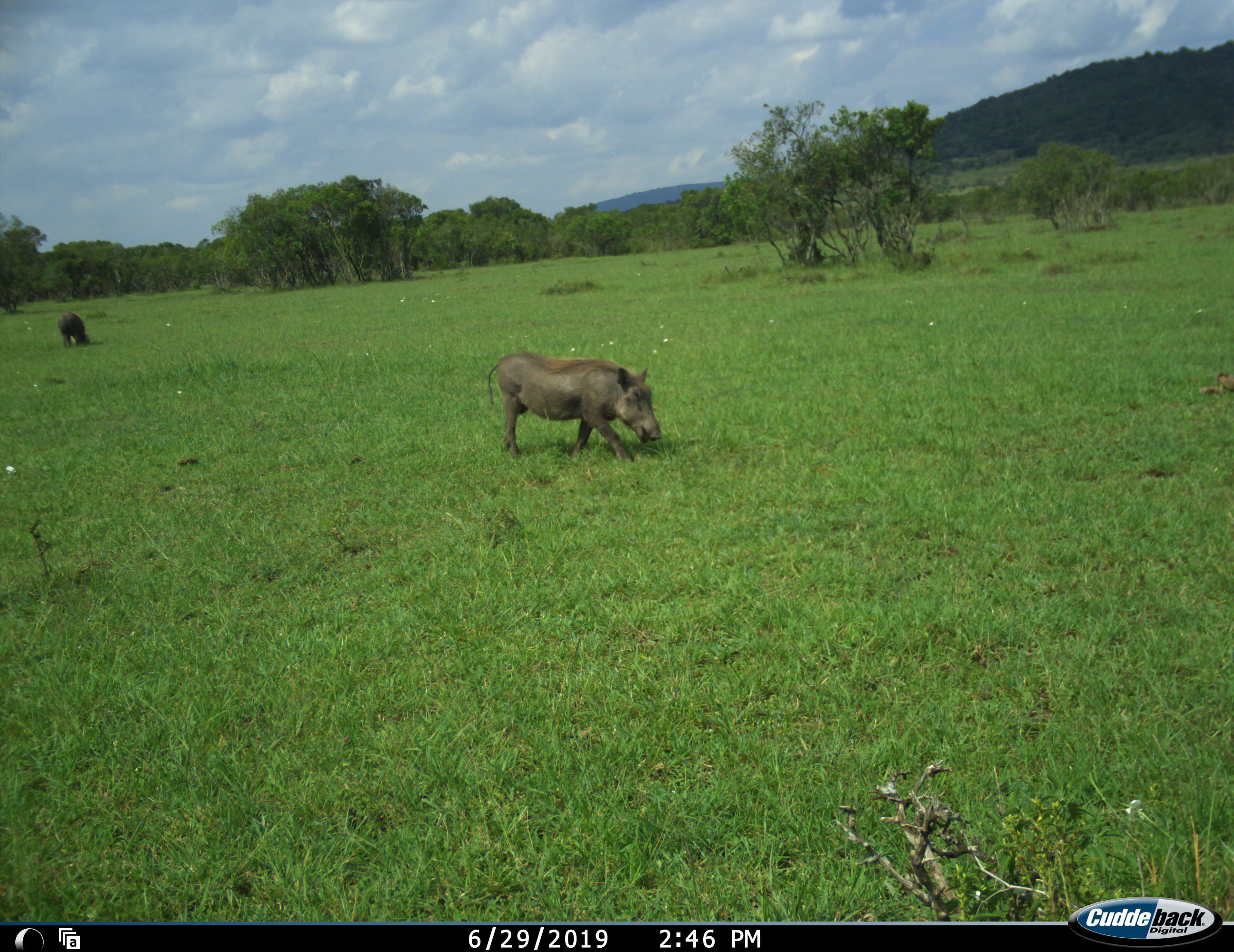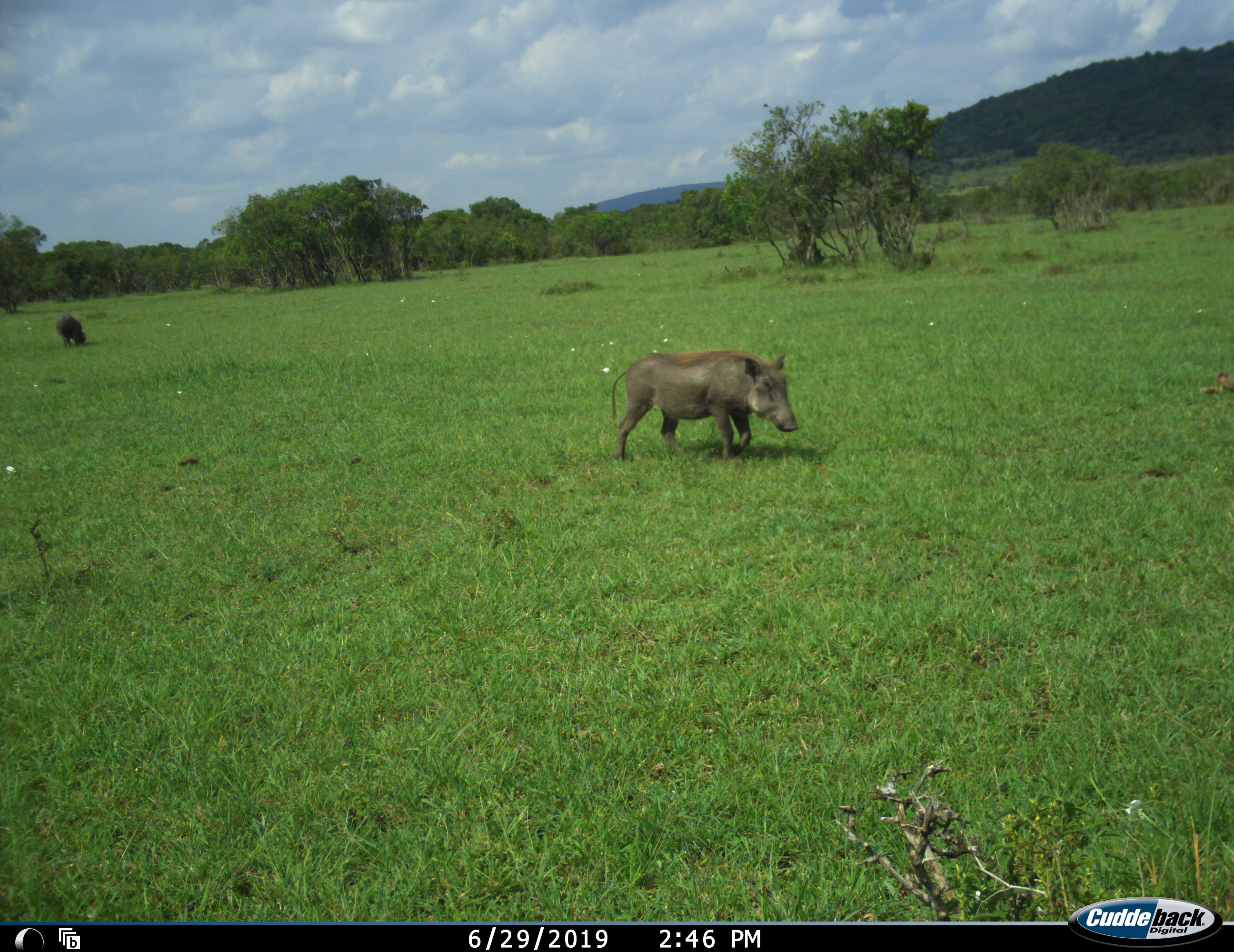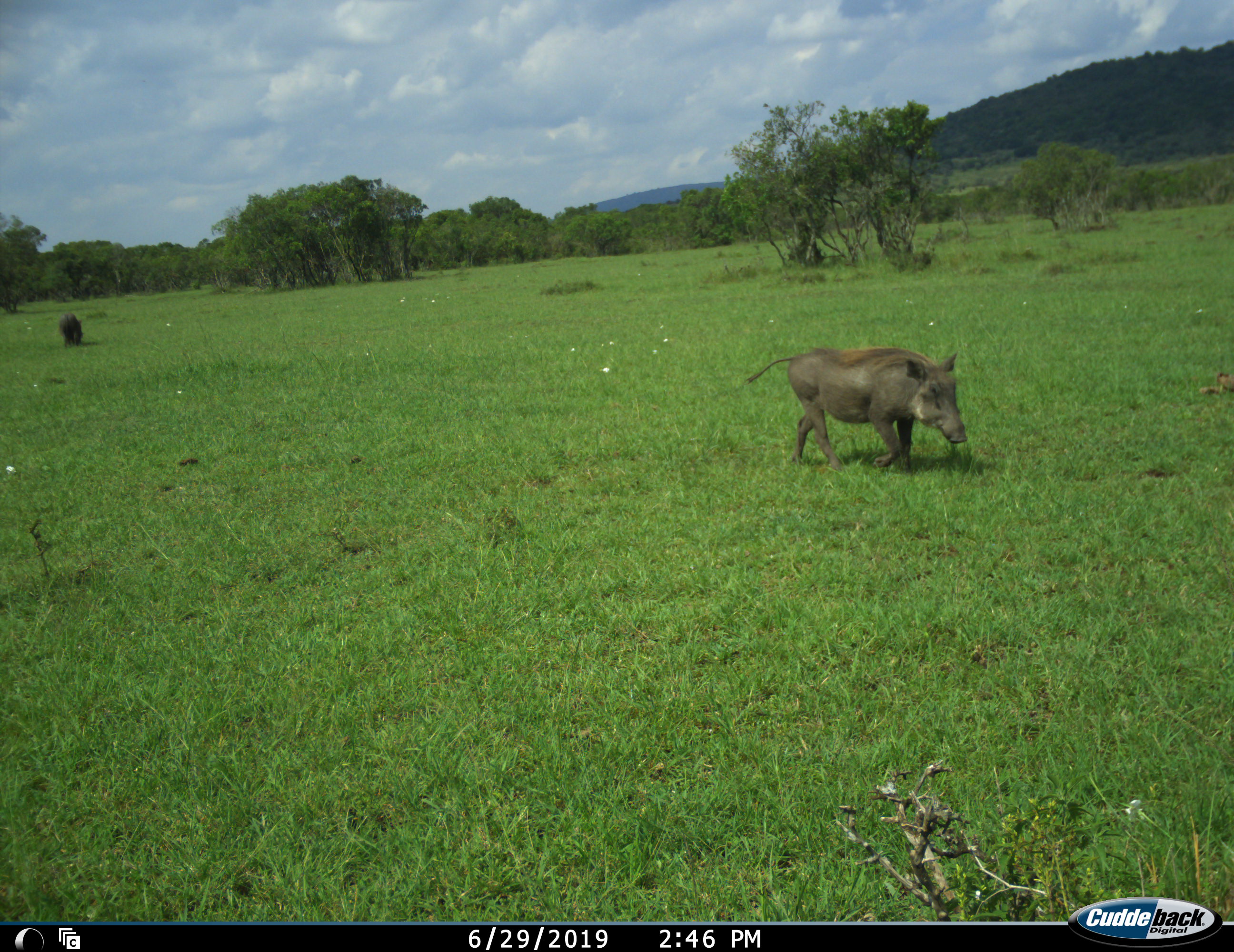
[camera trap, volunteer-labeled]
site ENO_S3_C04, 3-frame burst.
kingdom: Animalia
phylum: Chordata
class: Mammalia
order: Artiodactyla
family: Suidae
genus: Phacochoerus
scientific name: Phacochoerus africanus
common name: warthog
Warthog (Phacochoerus africanus), count 2. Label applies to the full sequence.